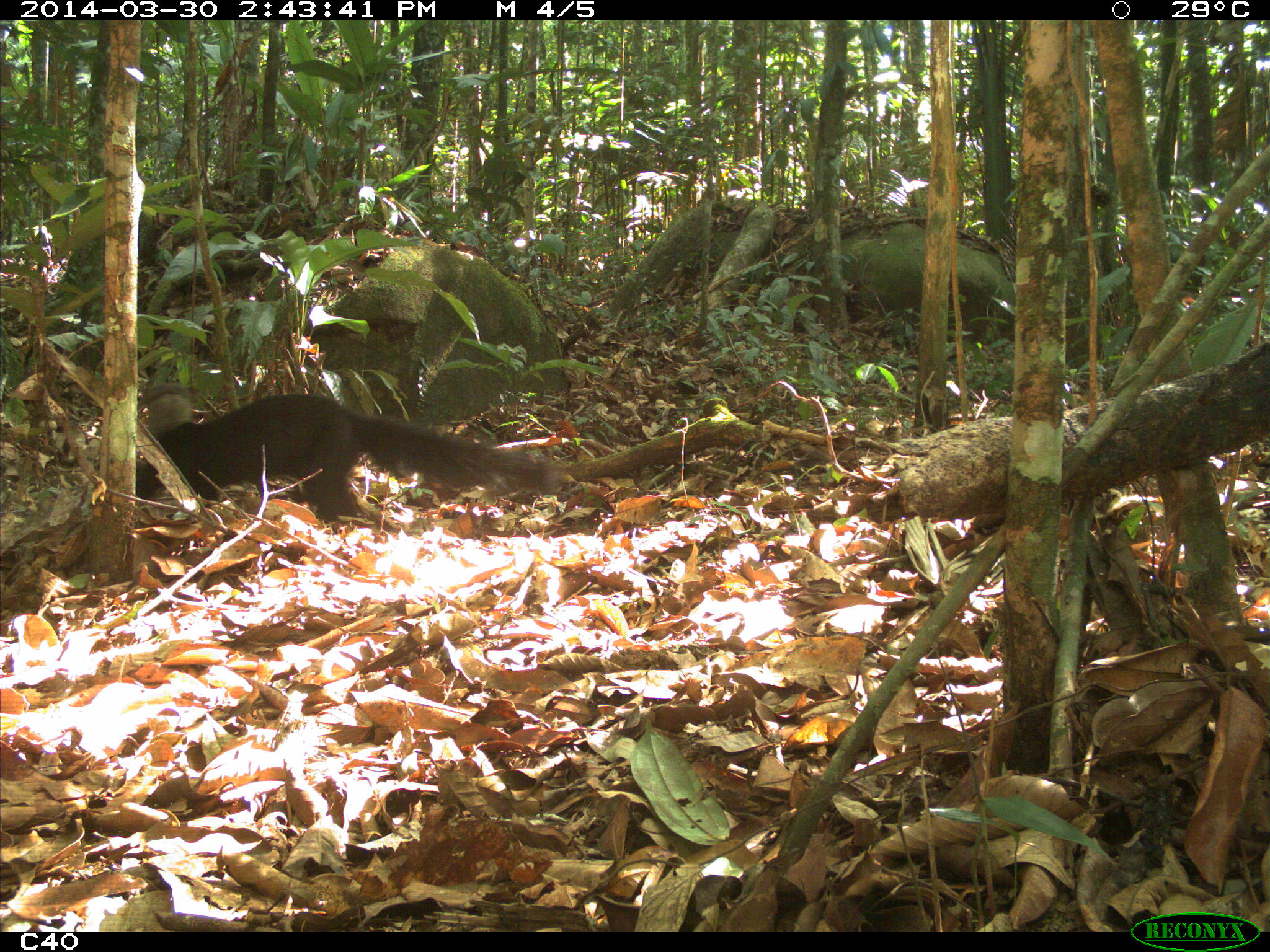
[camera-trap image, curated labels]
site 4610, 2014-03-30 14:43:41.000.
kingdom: Animalia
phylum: Chordata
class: Mammalia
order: Carnivora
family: Mustelidae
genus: Eira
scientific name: Eira barbara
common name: tayra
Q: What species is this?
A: Eira barbara (tayra).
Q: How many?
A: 1.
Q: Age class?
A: Adult.